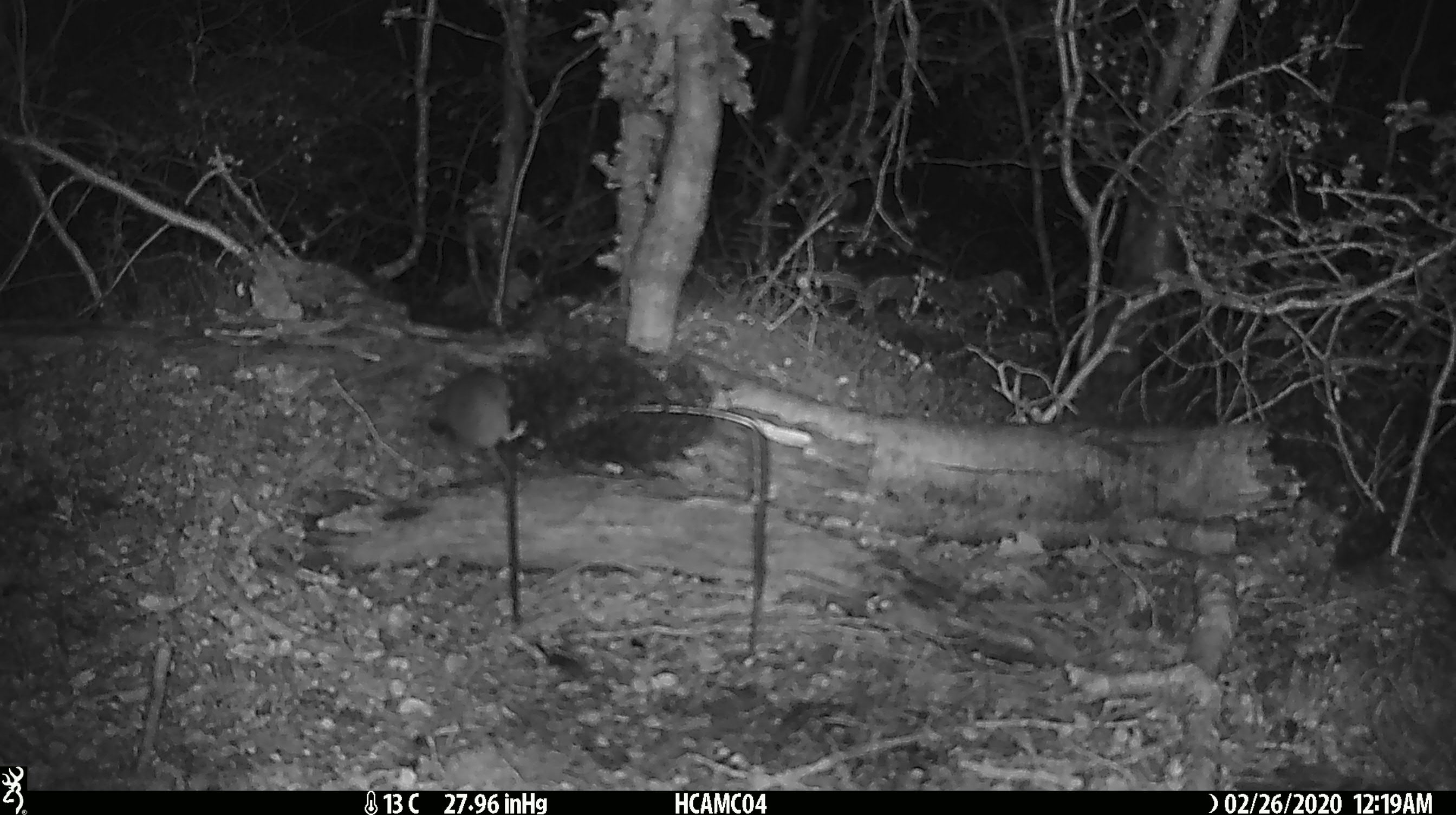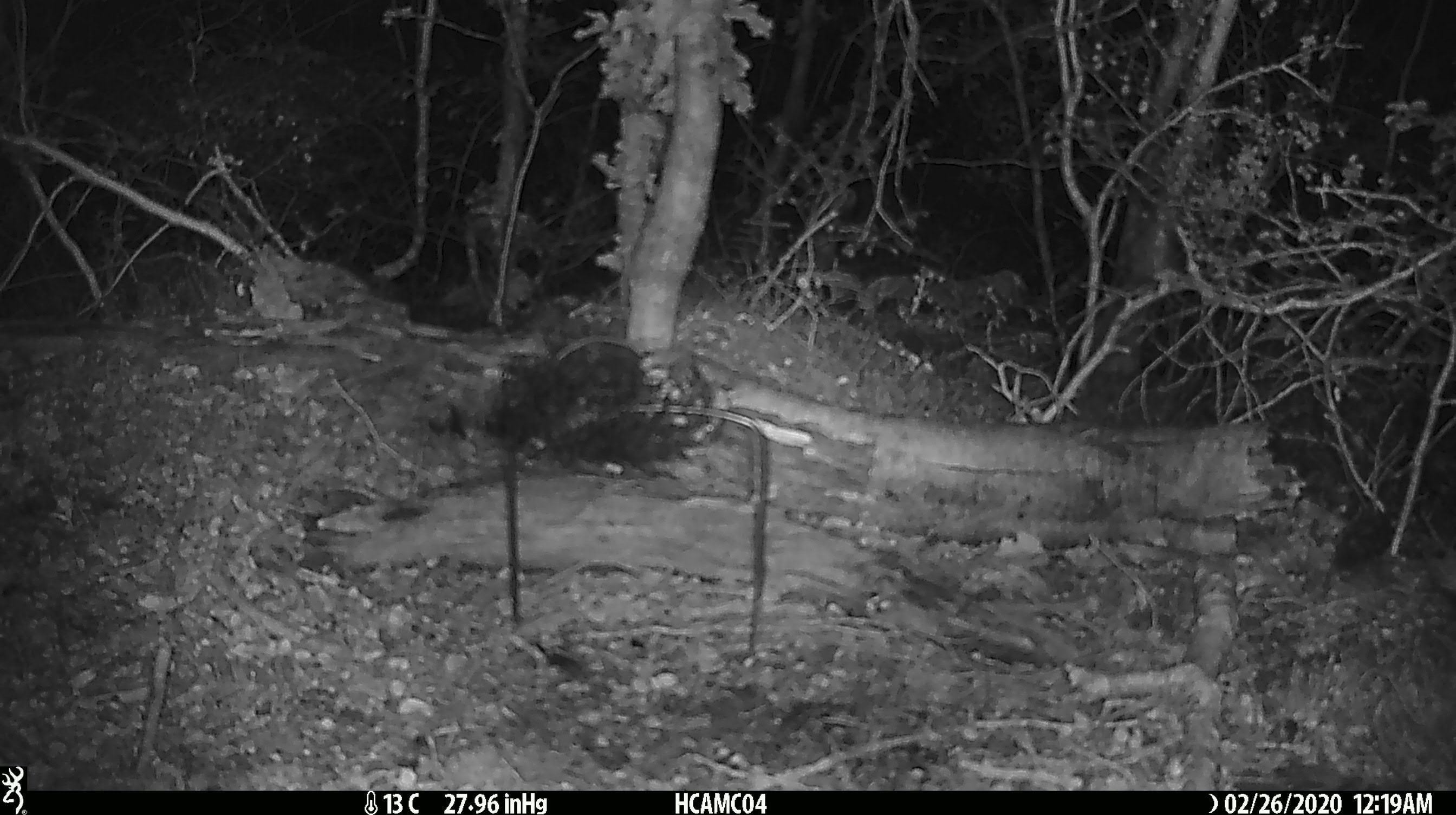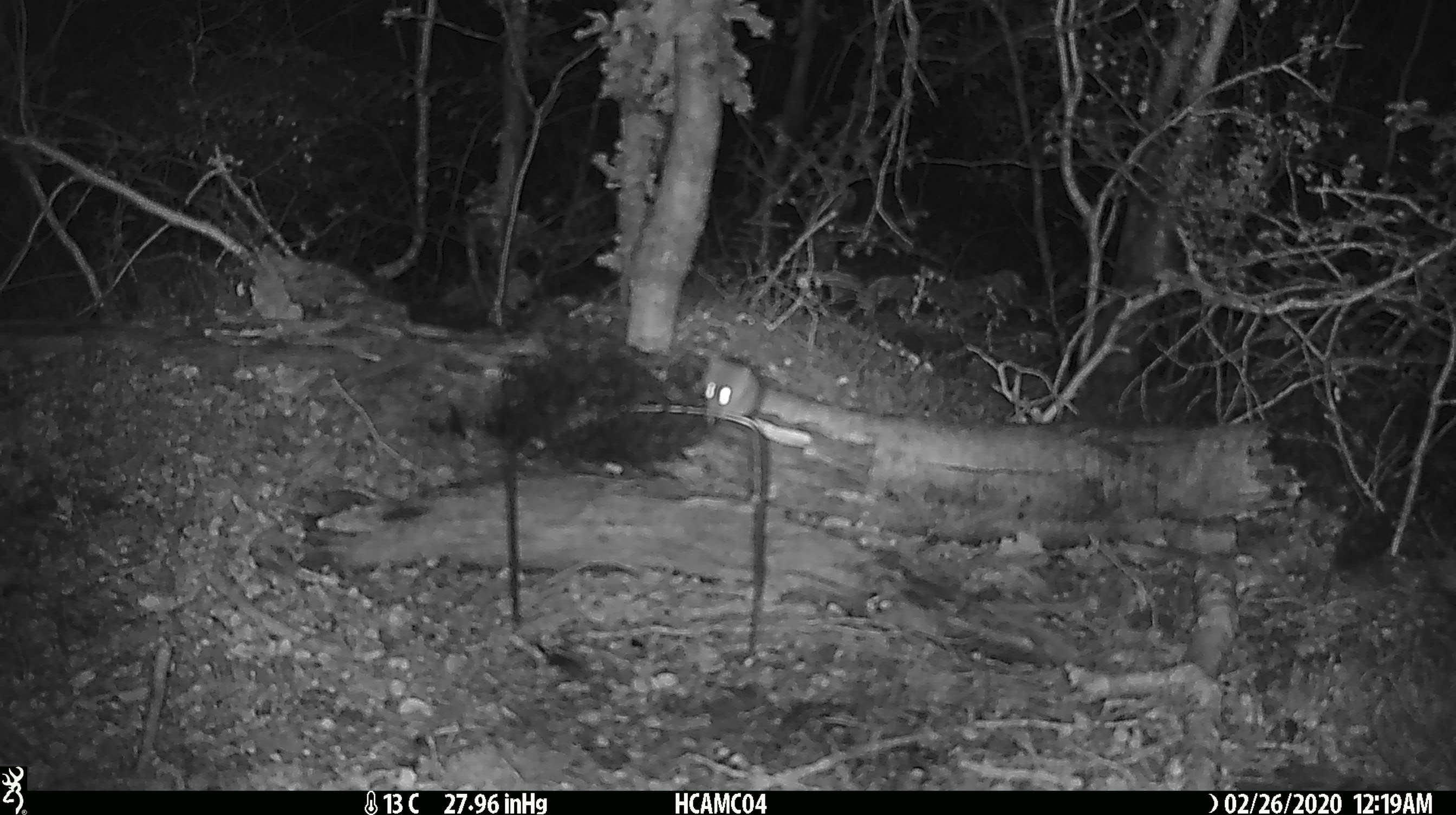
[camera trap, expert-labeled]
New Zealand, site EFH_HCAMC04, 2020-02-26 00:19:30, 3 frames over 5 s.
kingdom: Animalia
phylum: Chordata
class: Mammalia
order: Rodentia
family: Muridae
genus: Mus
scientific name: Mus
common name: mouse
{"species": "mouse (Mus)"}